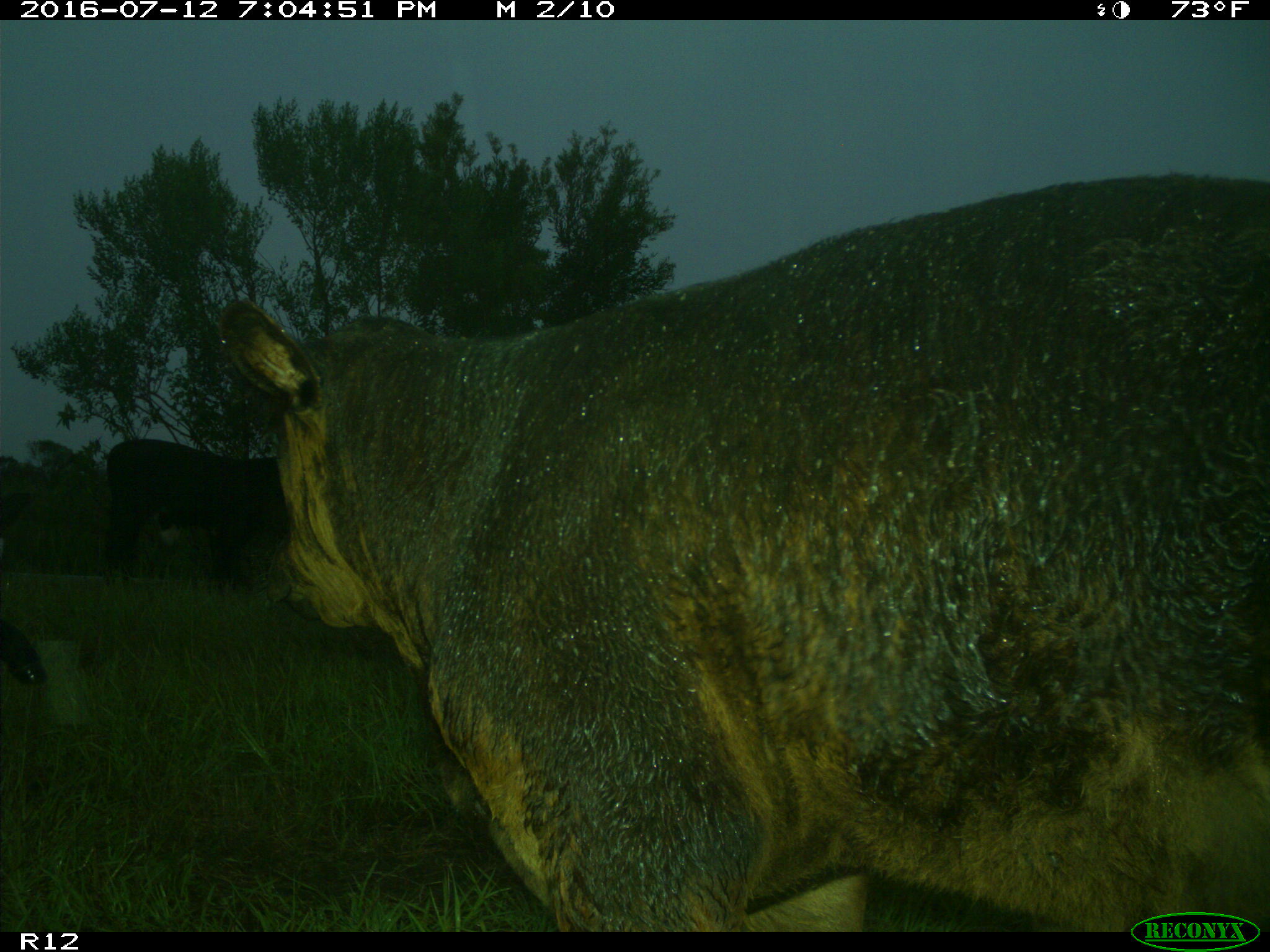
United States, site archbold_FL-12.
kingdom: Animalia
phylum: Chordata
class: Mammalia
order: Artiodactyla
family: Bovidae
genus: Bos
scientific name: Bos taurus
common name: domestic cow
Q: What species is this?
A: Bos taurus (domestic cow).